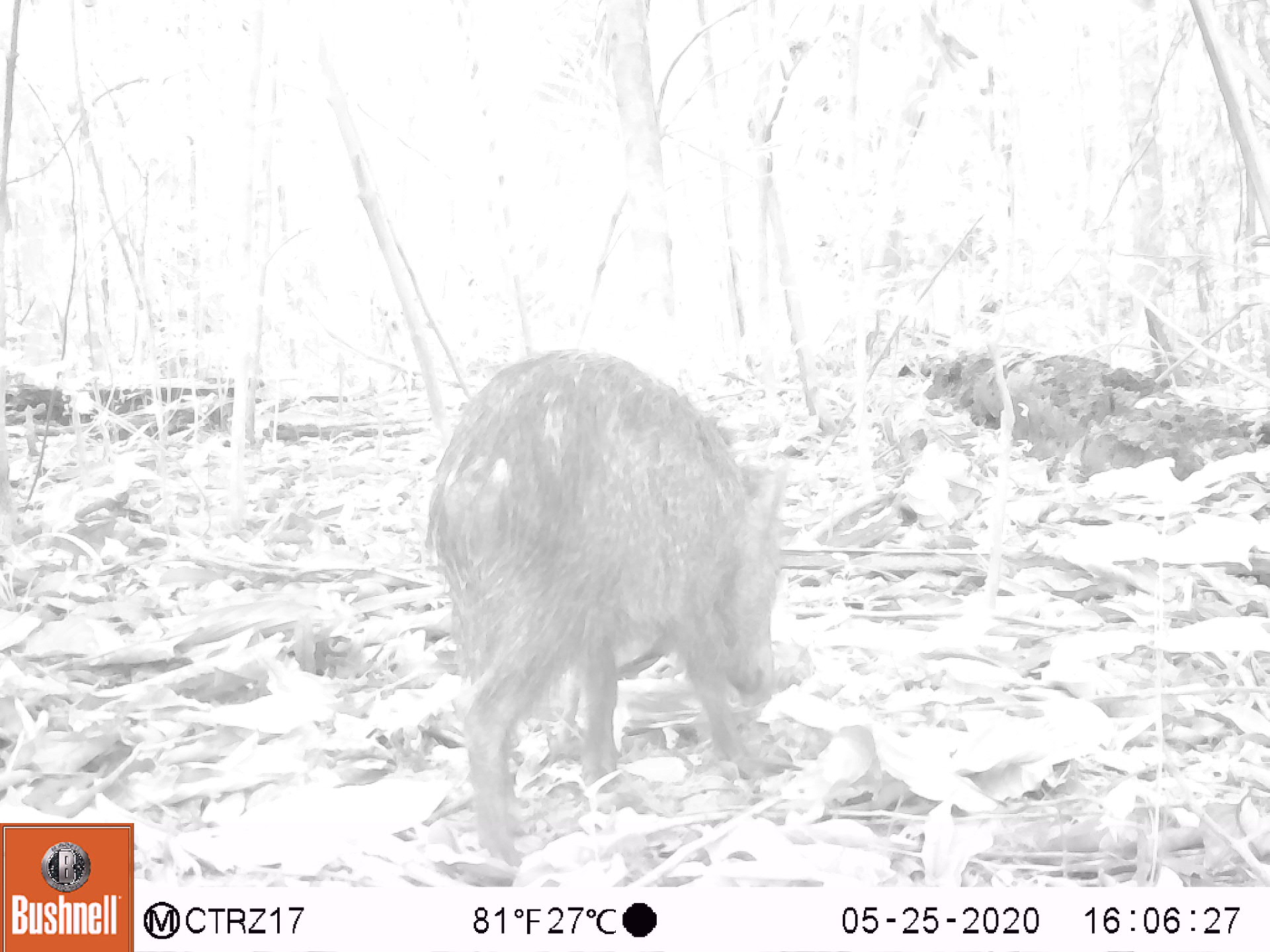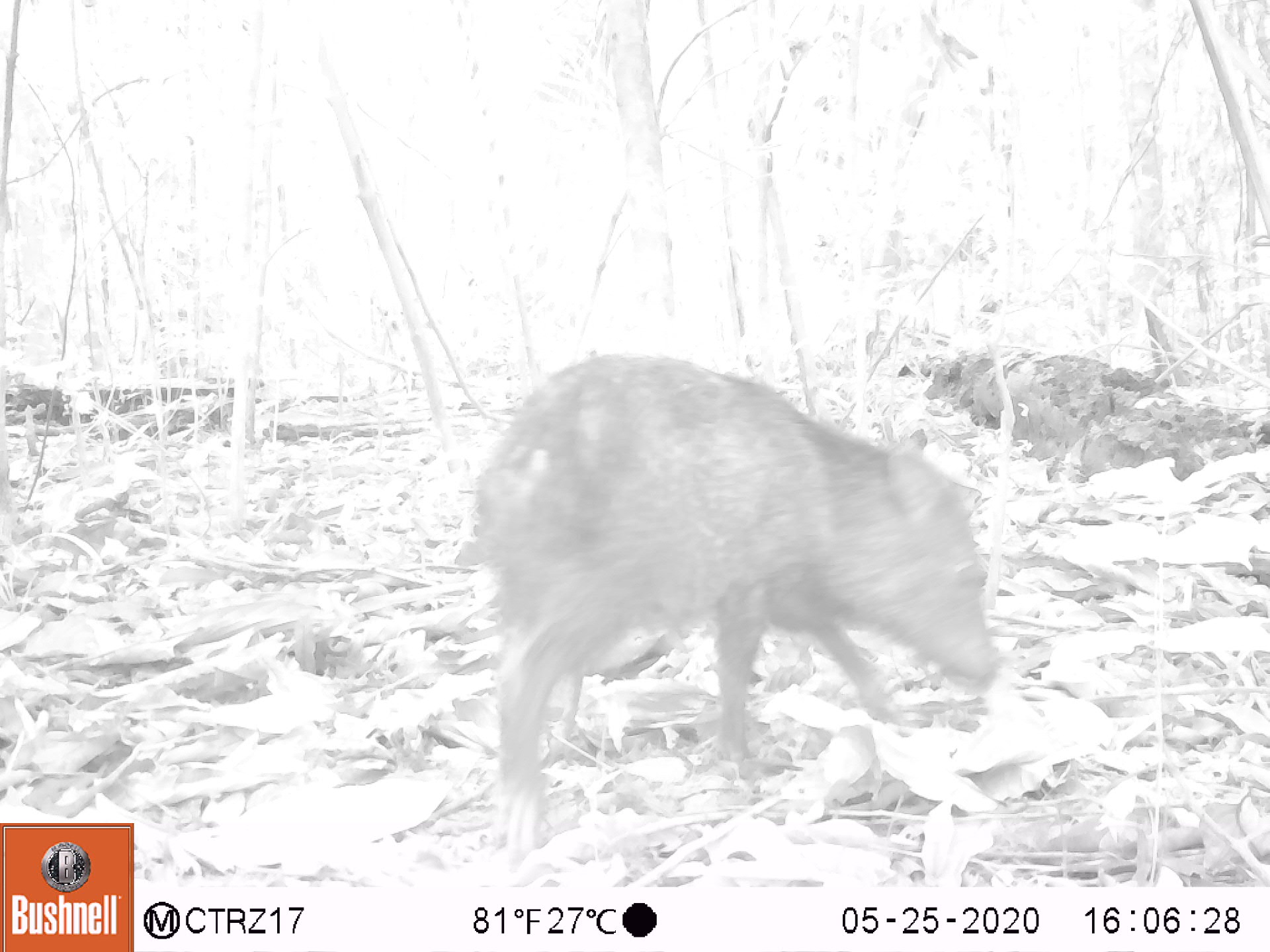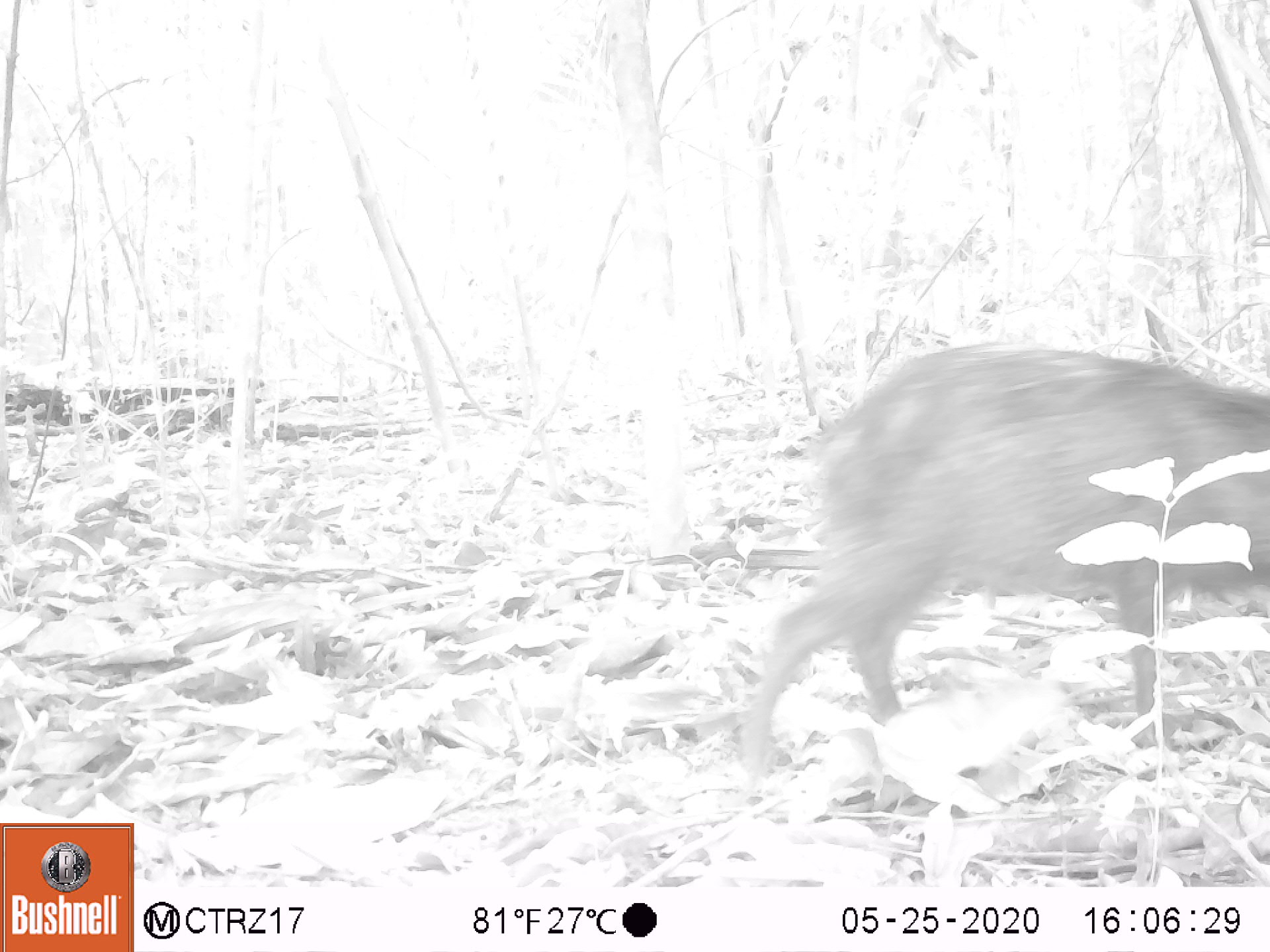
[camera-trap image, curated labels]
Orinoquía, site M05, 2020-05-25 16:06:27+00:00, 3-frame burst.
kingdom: Animalia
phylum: Chordata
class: Mammalia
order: Artiodactyla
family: Tayassuidae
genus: Pecari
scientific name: Pecari tajacu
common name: collared peccary